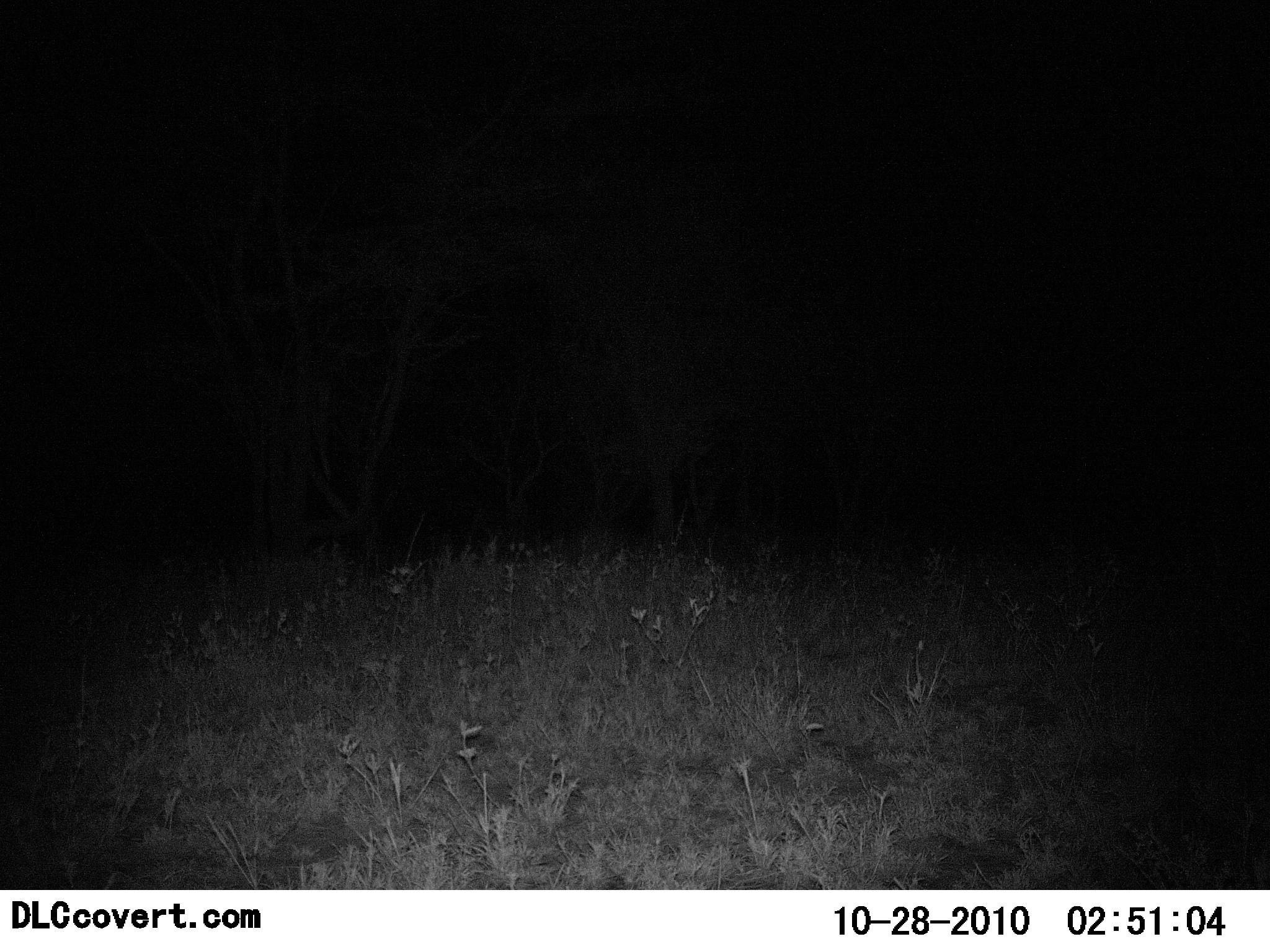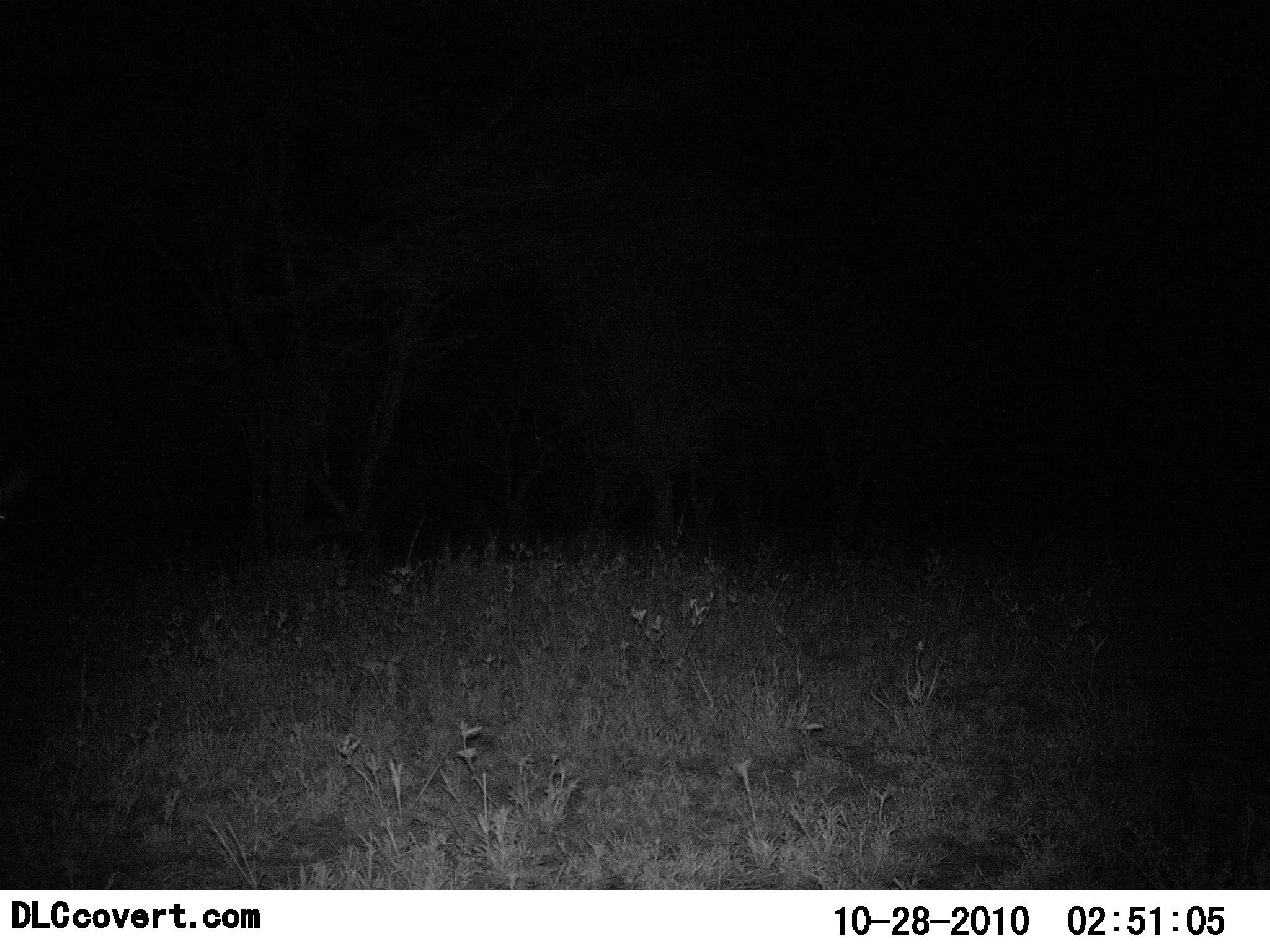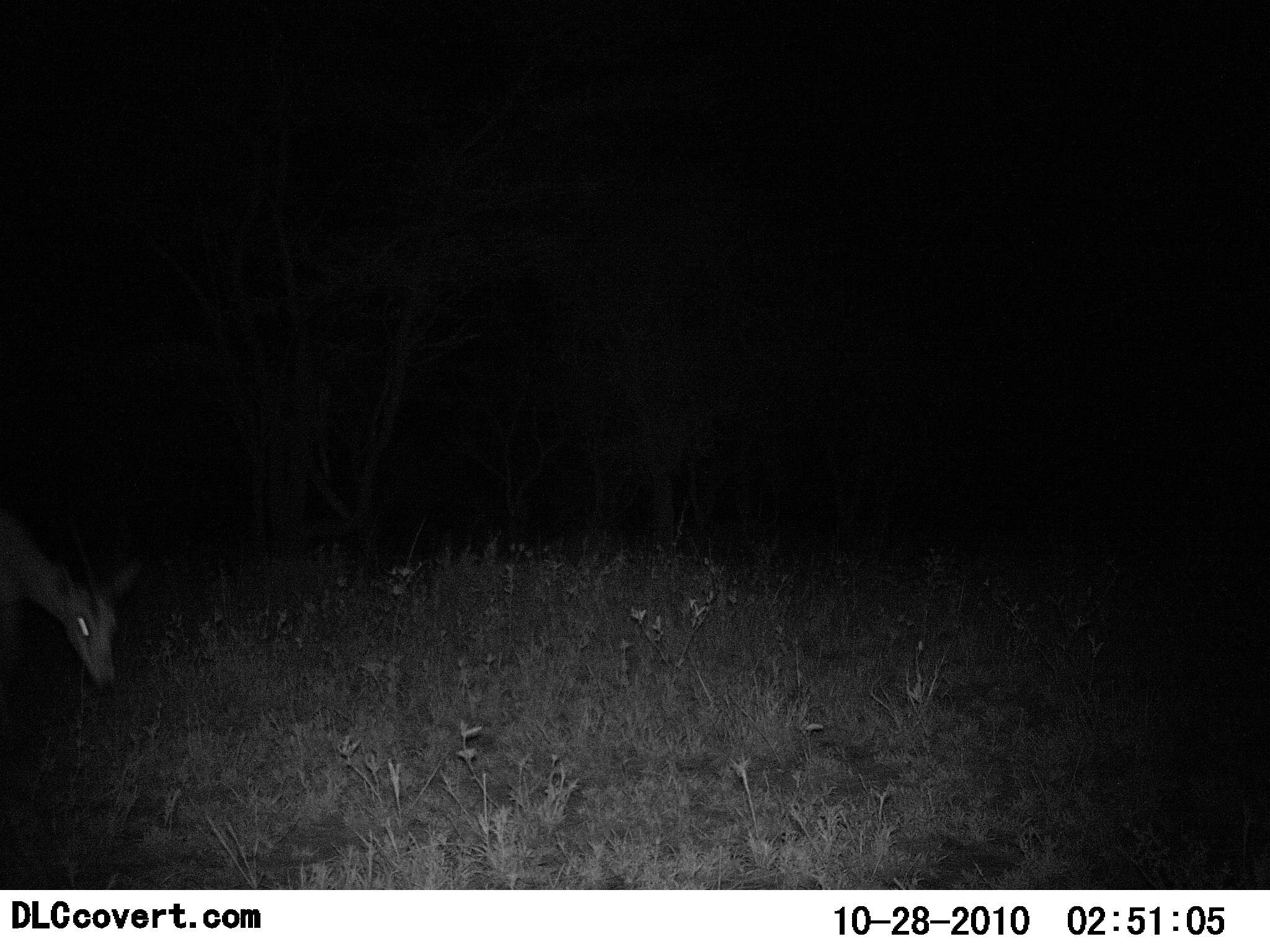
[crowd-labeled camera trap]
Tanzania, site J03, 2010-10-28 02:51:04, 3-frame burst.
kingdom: Animalia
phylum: Chordata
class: Mammalia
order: Artiodactyla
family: Bovidae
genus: Redunca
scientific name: Redunca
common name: reedbuck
Reedbuck (Redunca), count 1. Behavior (volunteer vote fractions): standing 0%, resting 0%, moving 25%, interacting 0%. Young present (vote fraction): 0%. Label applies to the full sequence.